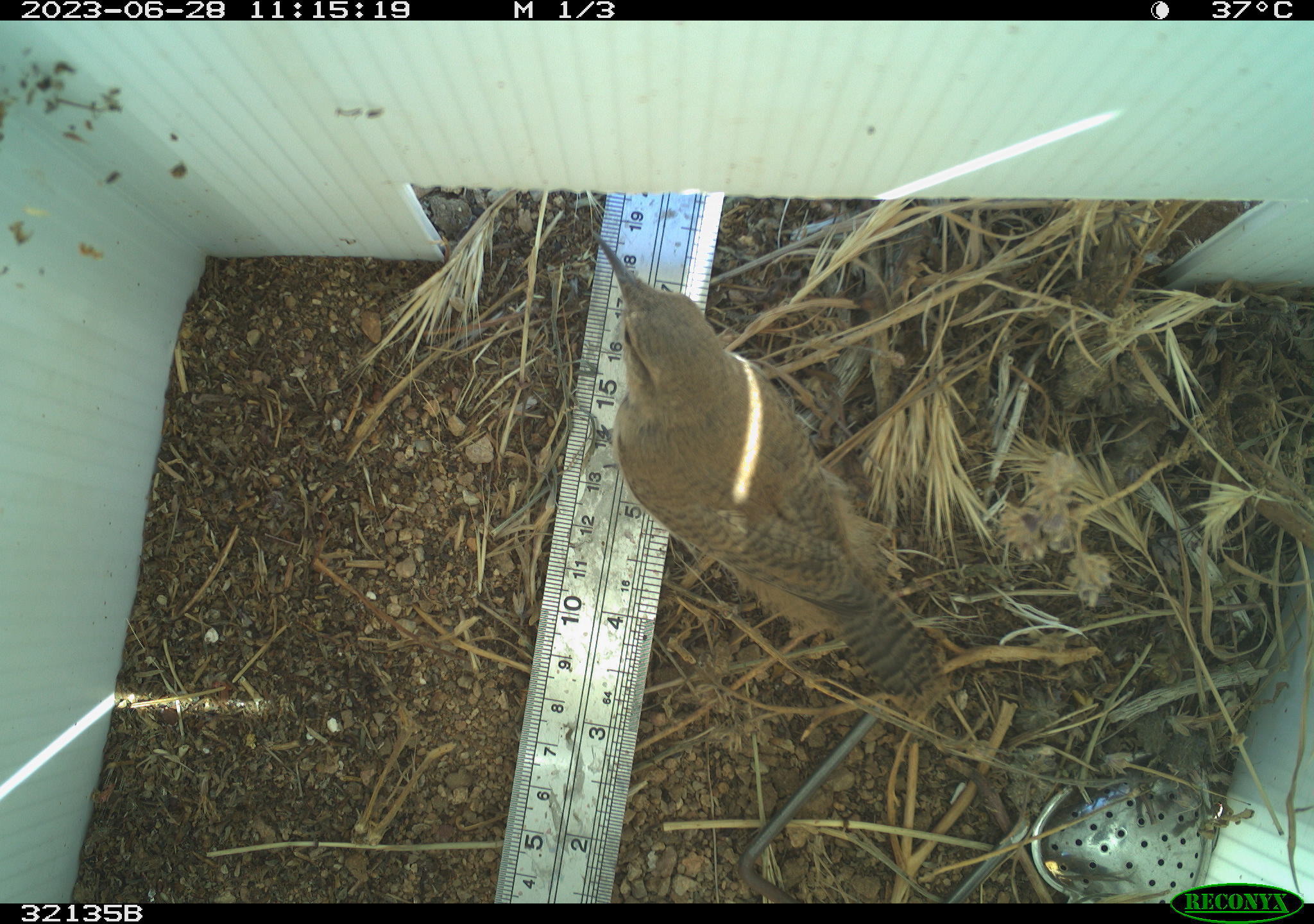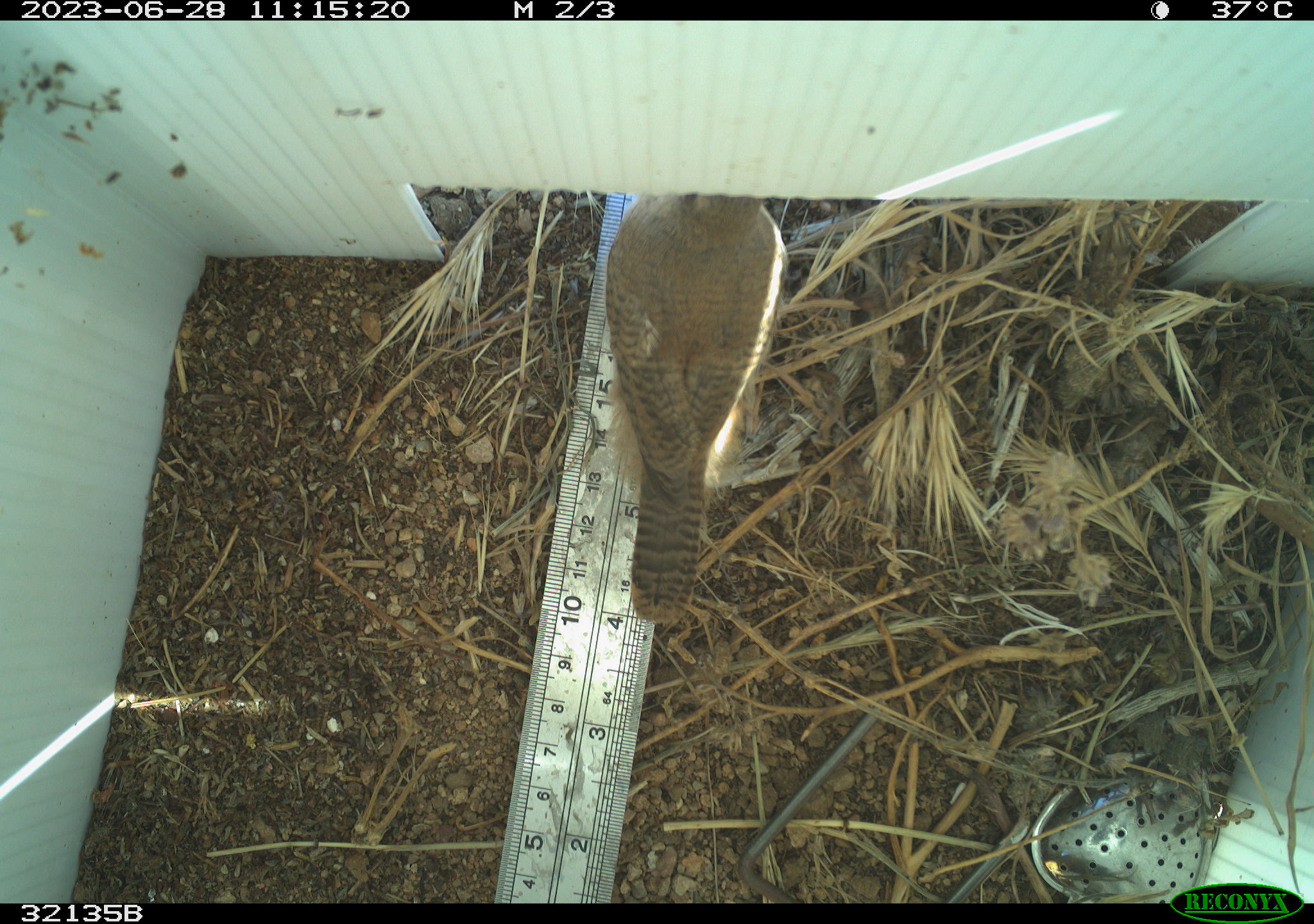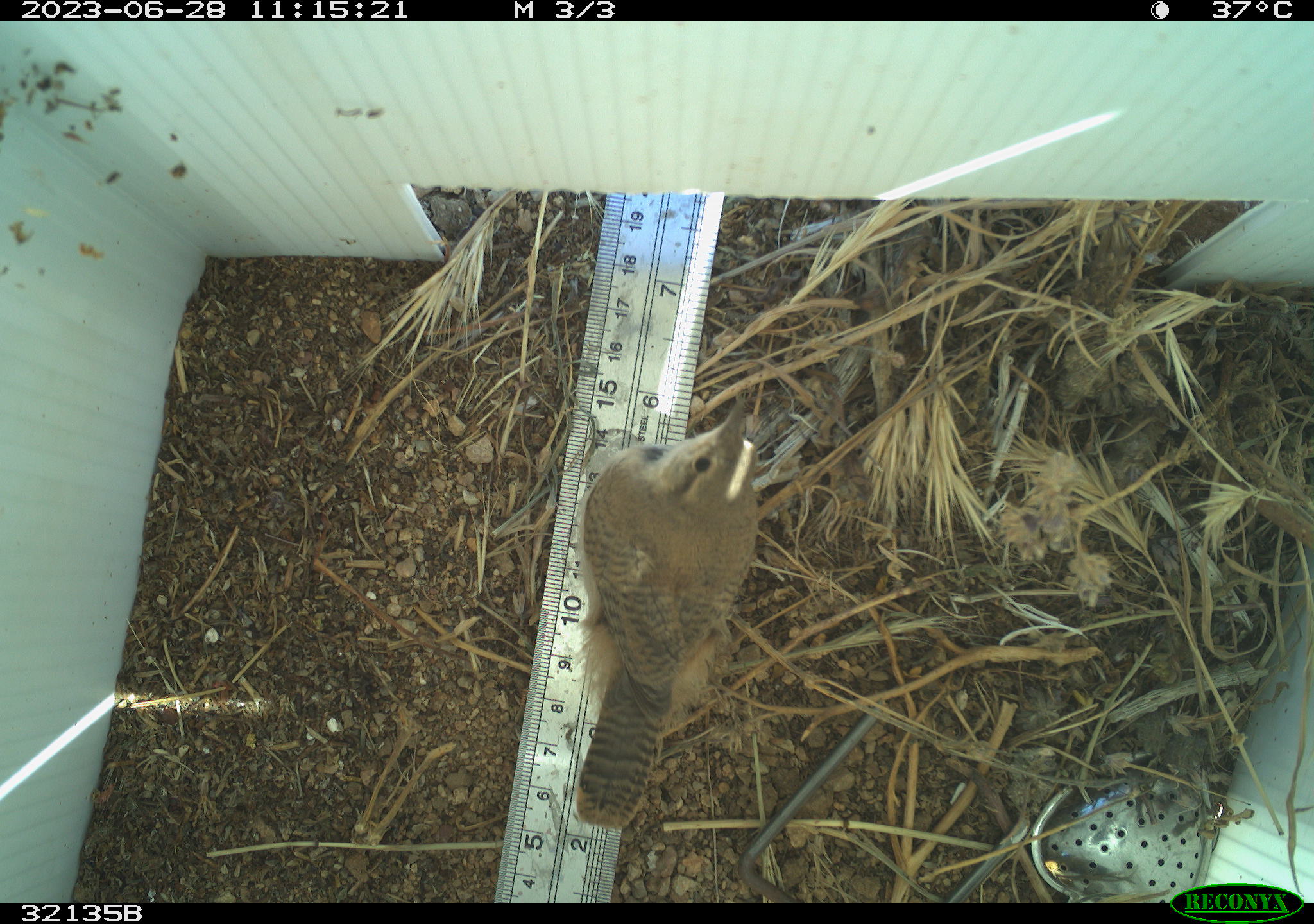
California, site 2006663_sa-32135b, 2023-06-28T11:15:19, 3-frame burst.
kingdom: Animalia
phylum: Chordata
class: Aves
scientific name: Aves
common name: bird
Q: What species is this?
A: Bird (Aves).